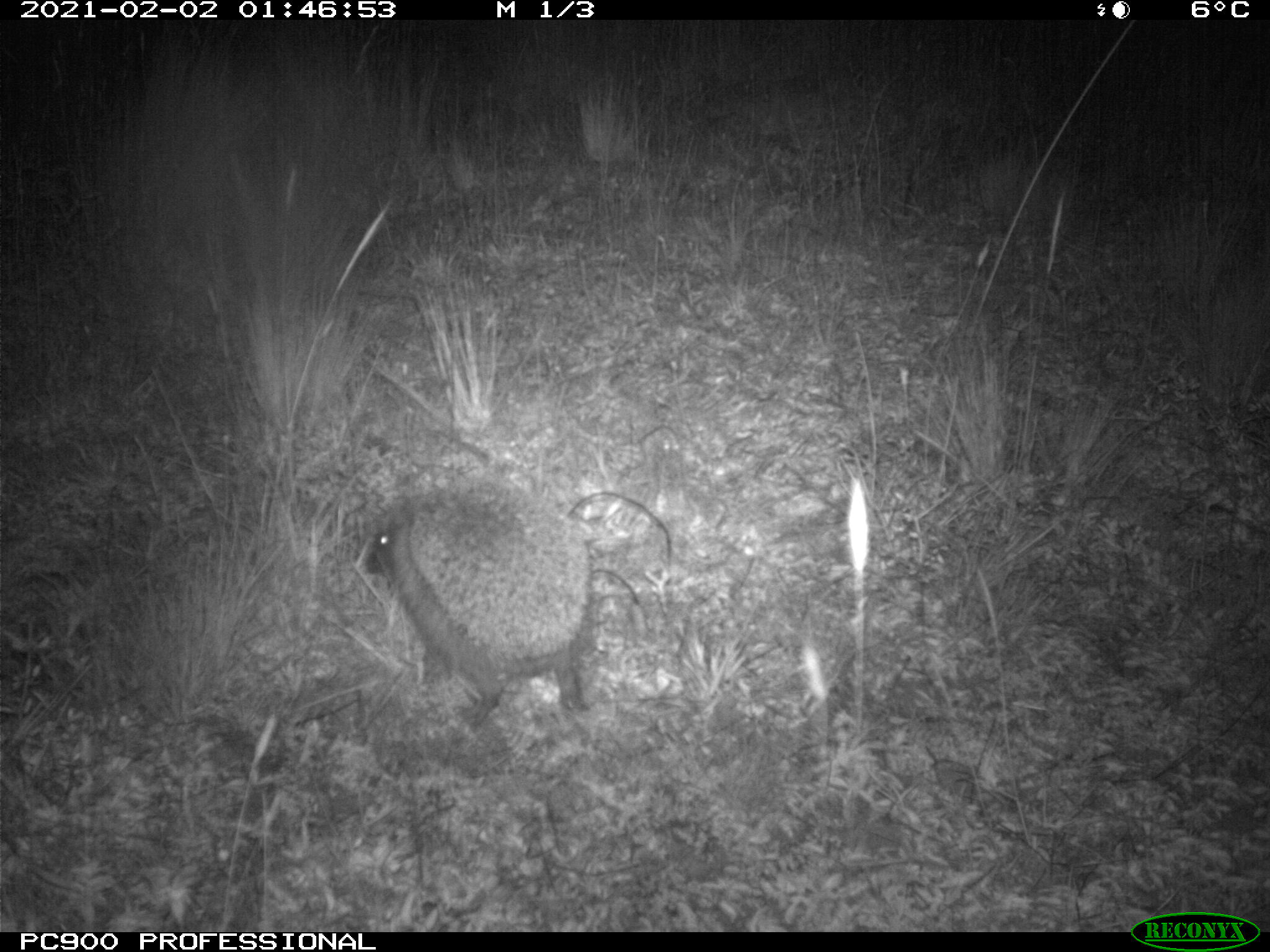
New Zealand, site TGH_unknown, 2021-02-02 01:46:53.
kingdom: Animalia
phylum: Chordata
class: Mammalia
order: Eulipotyphla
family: Erinaceidae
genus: Erinaceus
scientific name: Erinaceus europaeus europaeus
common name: european hedgehog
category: hedgehog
Hedgehog (european hedgehog) (Erinaceus europaeus europaeus).